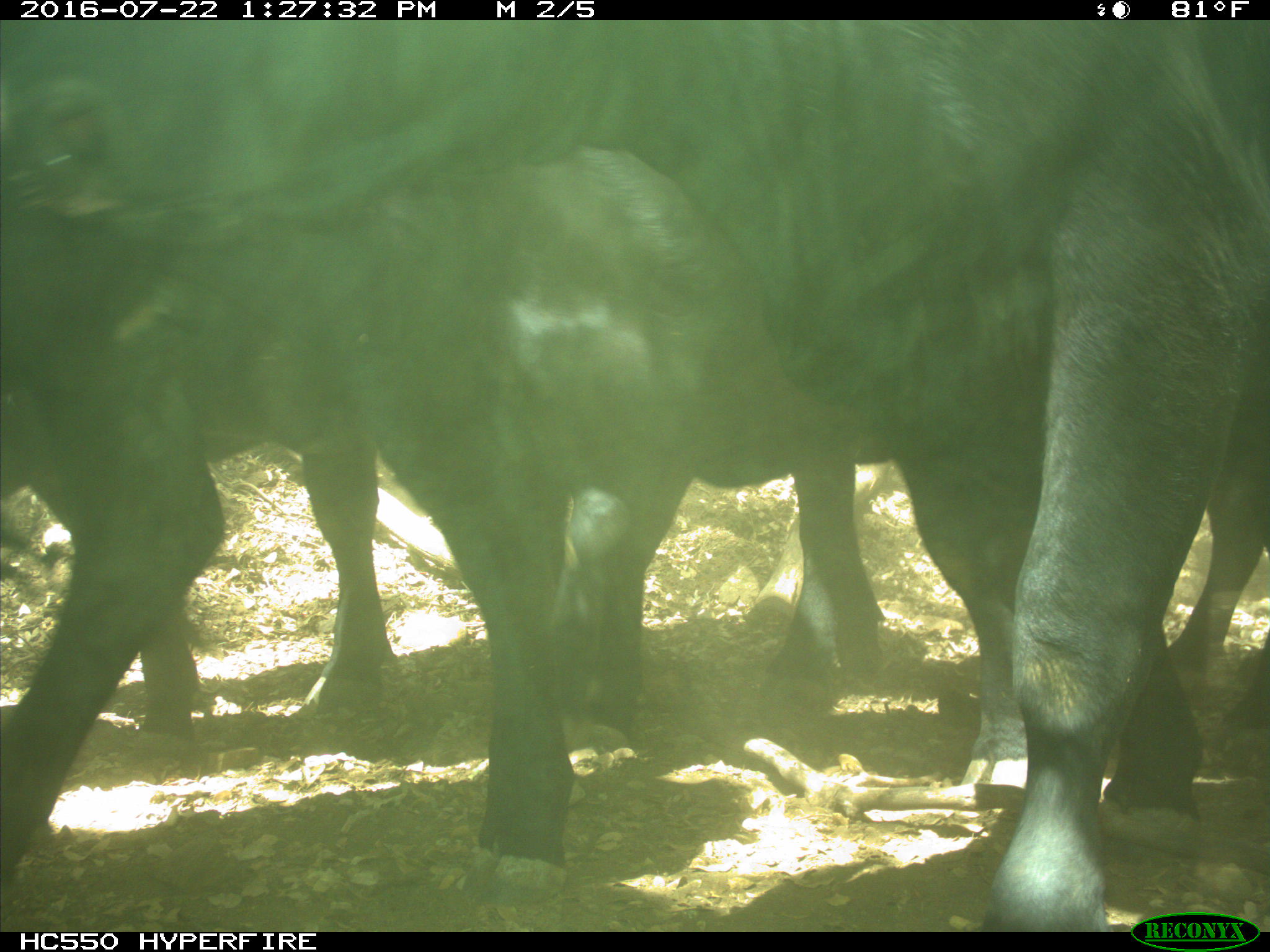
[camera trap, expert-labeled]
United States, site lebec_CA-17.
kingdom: Animalia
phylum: Chordata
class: Mammalia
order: Artiodactyla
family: Bovidae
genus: Bos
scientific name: Bos taurus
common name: domestic cow